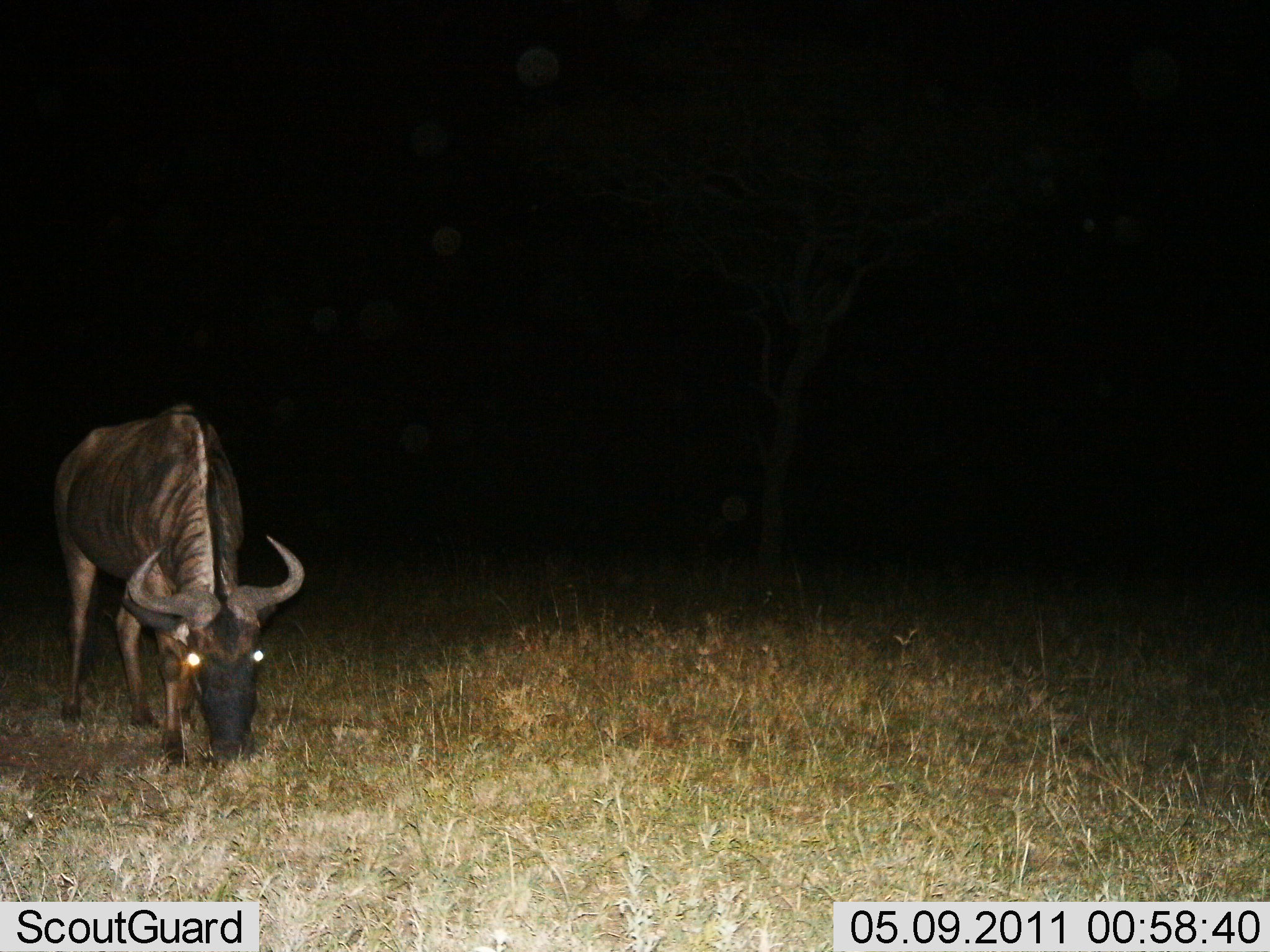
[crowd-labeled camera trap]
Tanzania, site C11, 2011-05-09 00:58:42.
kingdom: Animalia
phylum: Chordata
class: Mammalia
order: Artiodactyla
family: Bovidae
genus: Connochaetes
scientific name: Connochaetes taurinus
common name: blue wildebeest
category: wildebeest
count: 1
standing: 18%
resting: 0%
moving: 0%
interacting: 0%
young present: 0%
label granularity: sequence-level